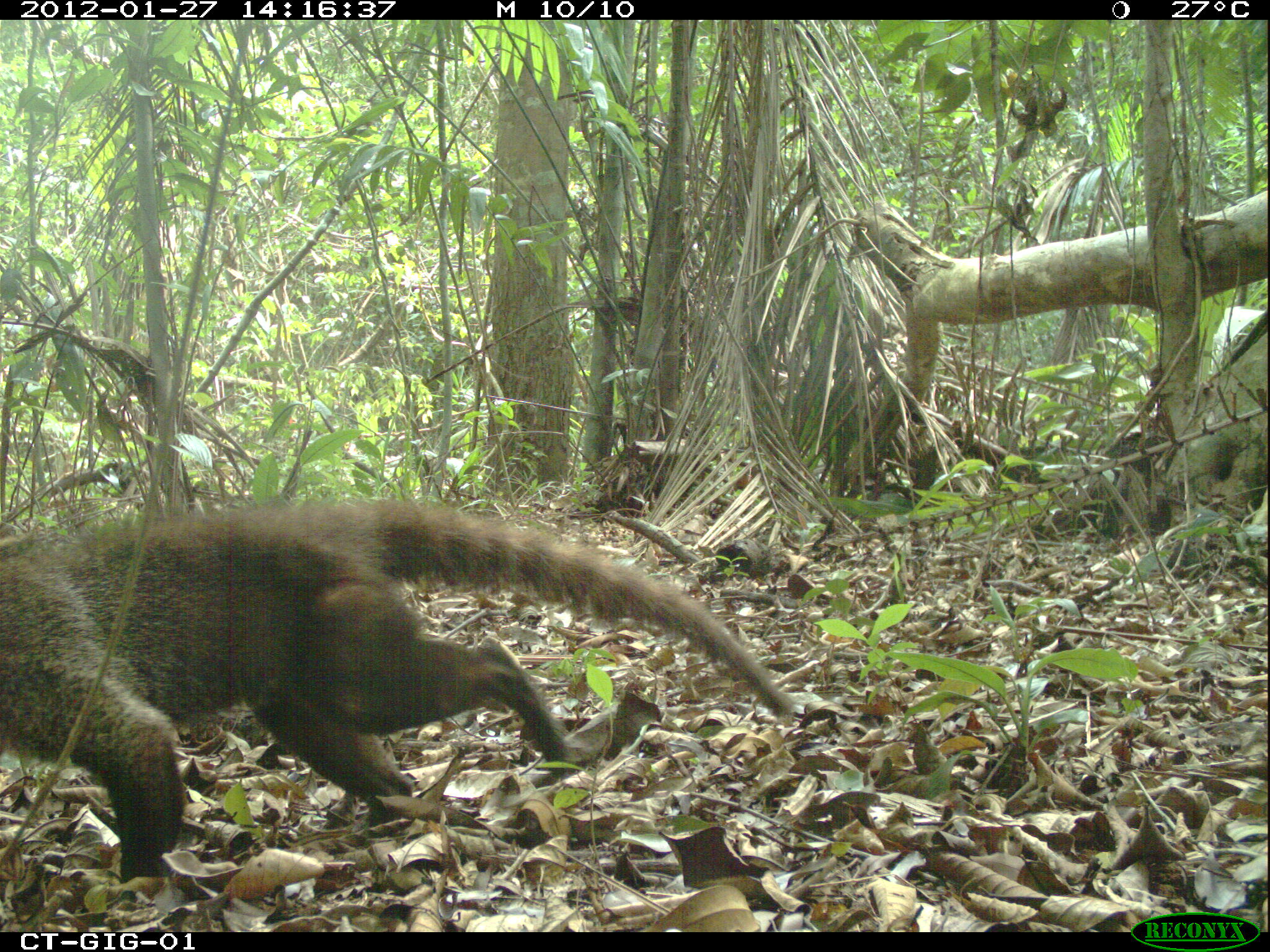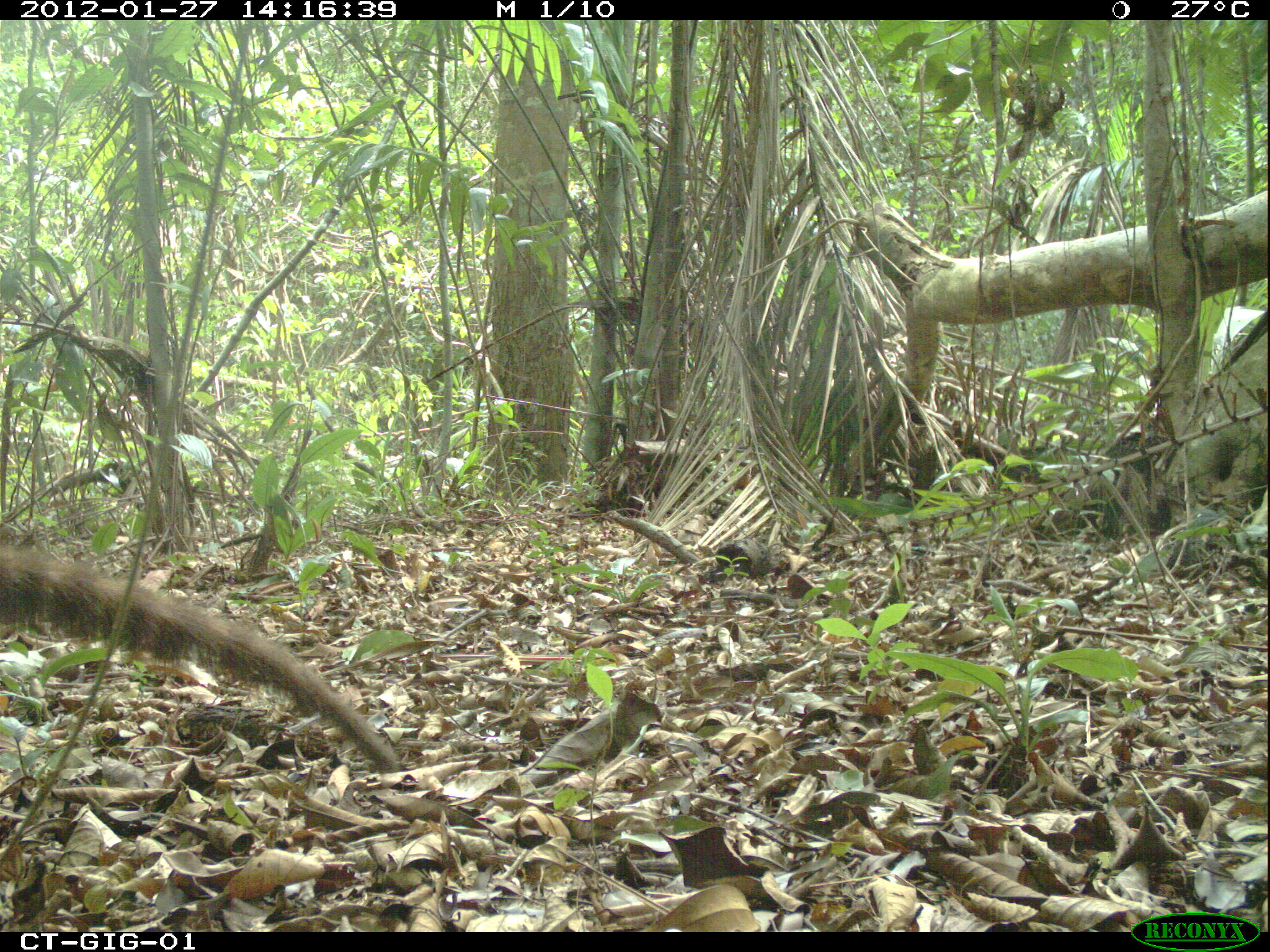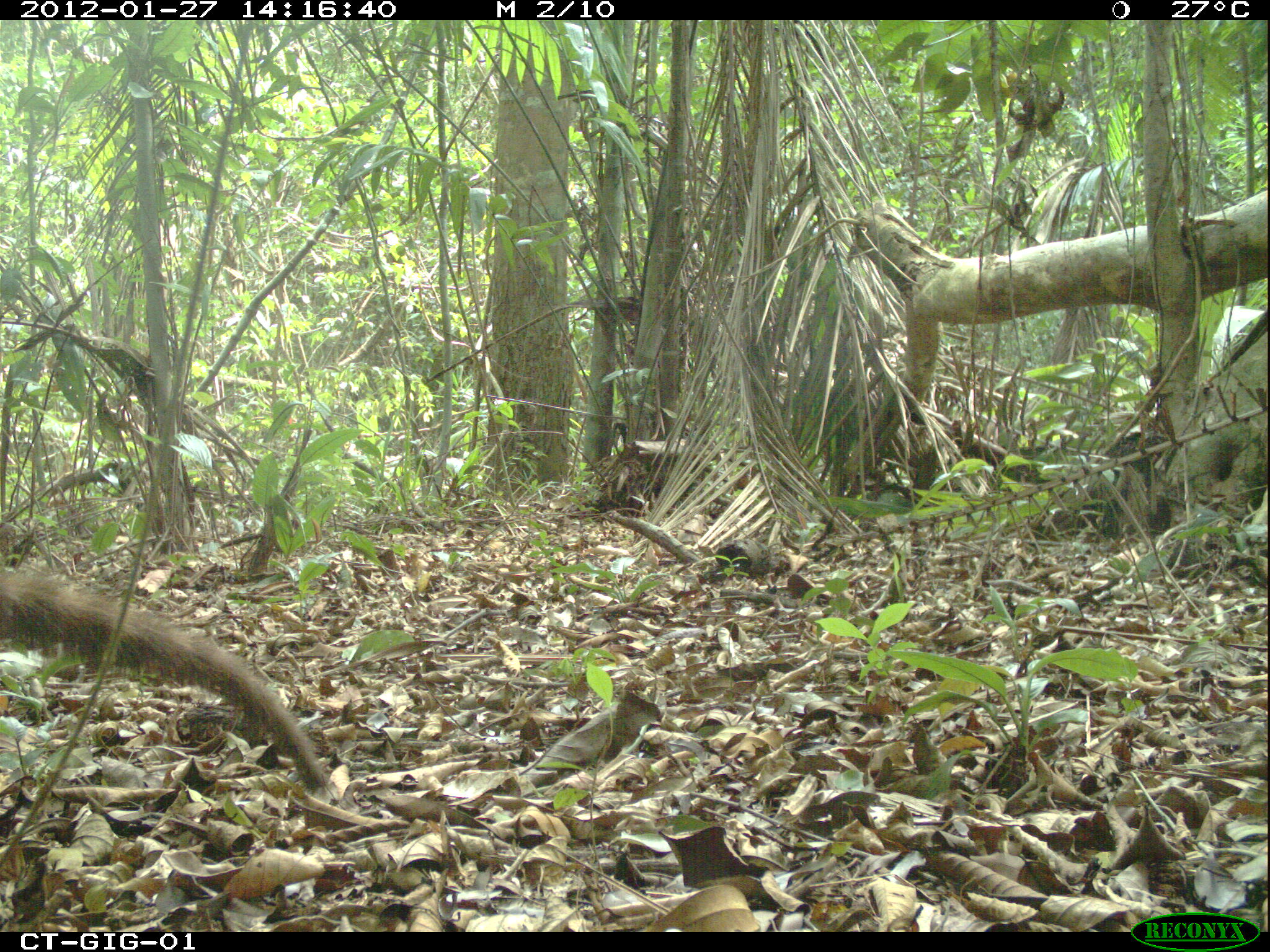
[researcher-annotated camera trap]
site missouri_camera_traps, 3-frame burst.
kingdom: Animalia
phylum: Chordata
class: Mammalia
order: Carnivora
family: Procyonidae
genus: Nasua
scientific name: Nasua narica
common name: white-nosed coati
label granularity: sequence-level